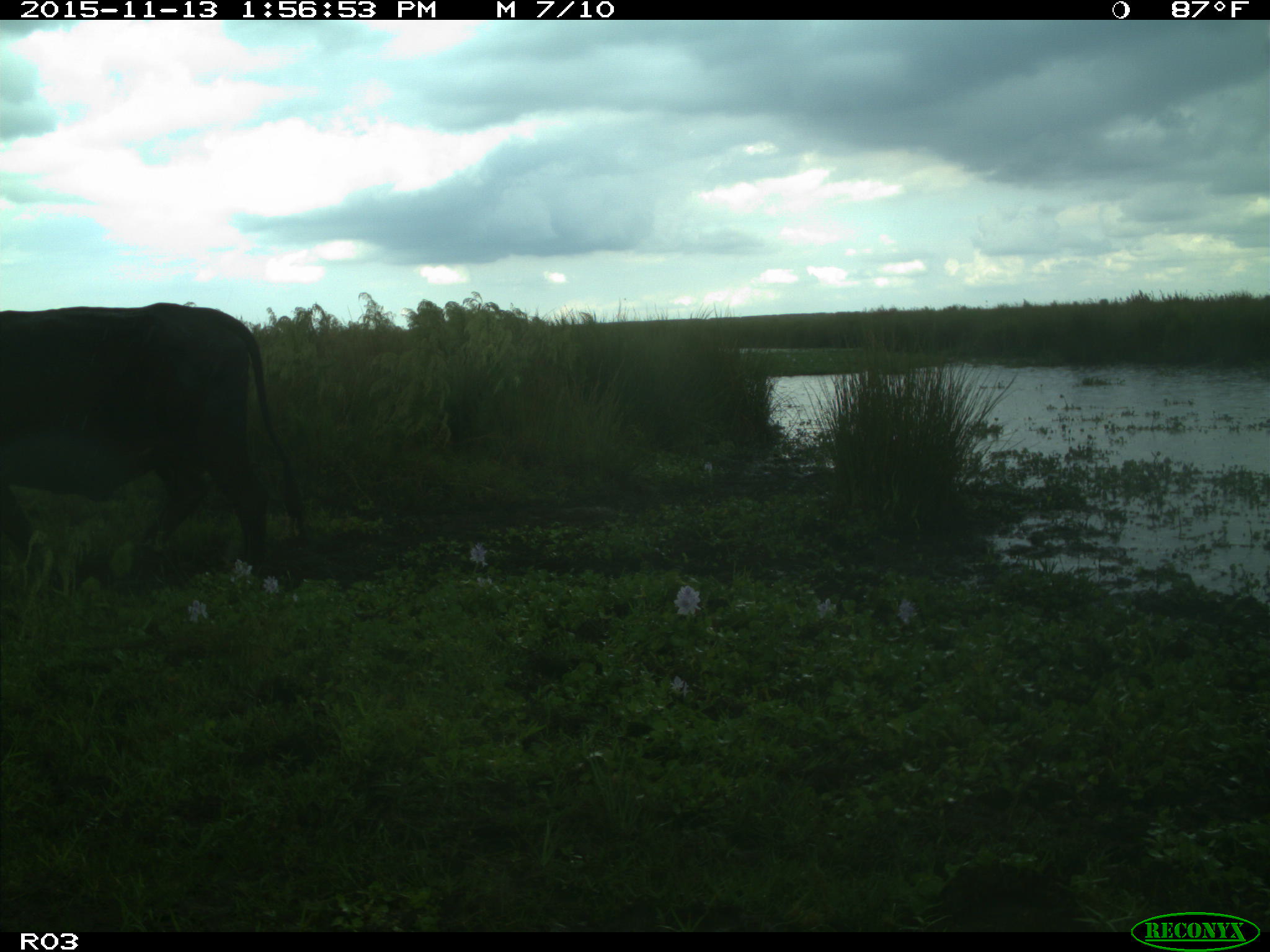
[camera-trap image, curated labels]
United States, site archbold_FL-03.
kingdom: Animalia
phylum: Chordata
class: Mammalia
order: Artiodactyla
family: Bovidae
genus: Bos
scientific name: Bos taurus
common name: domestic cow